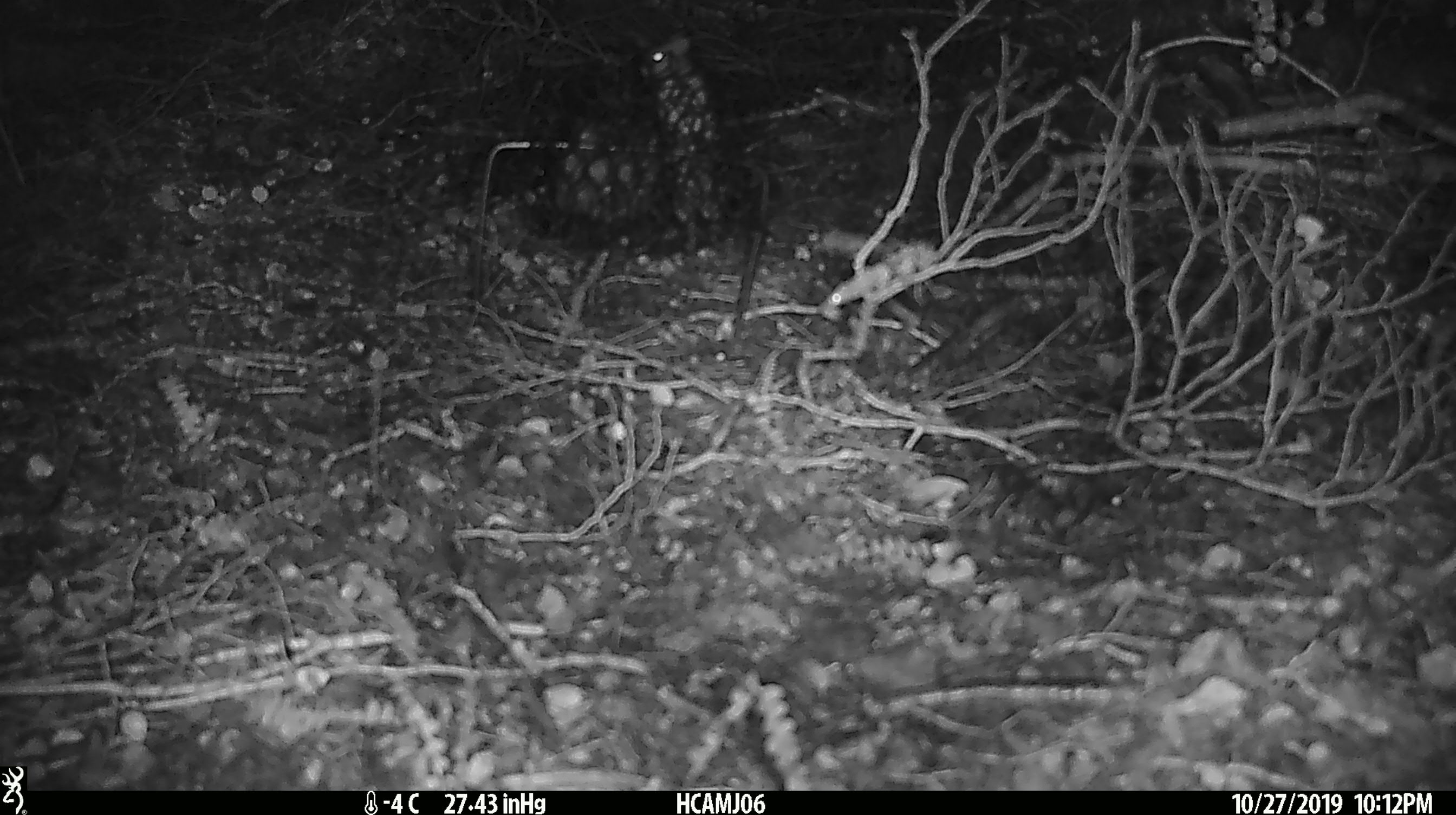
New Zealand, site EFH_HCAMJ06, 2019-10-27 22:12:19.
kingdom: Animalia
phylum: Chordata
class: Mammalia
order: Rodentia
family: Muridae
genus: Mus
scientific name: Mus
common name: mouse